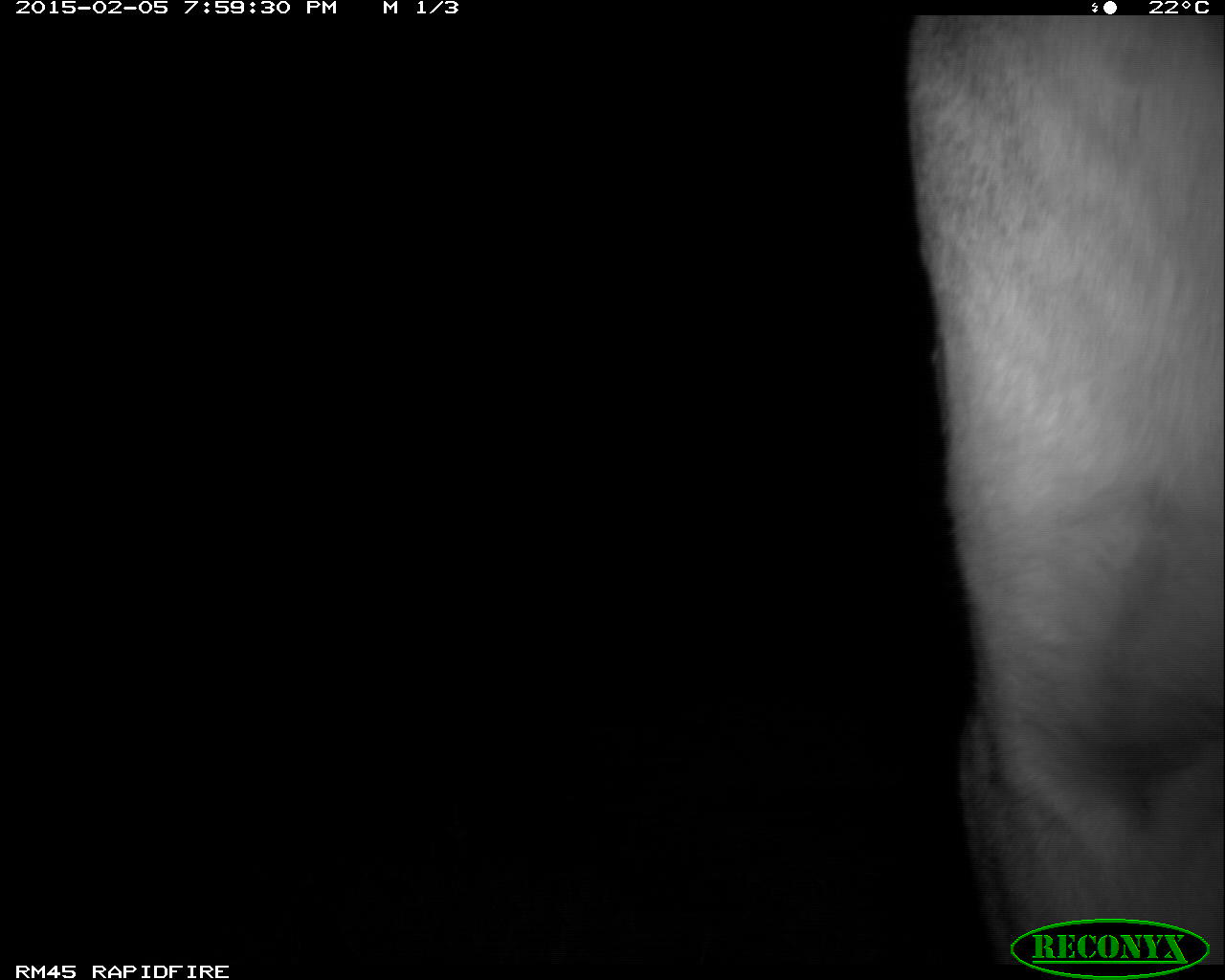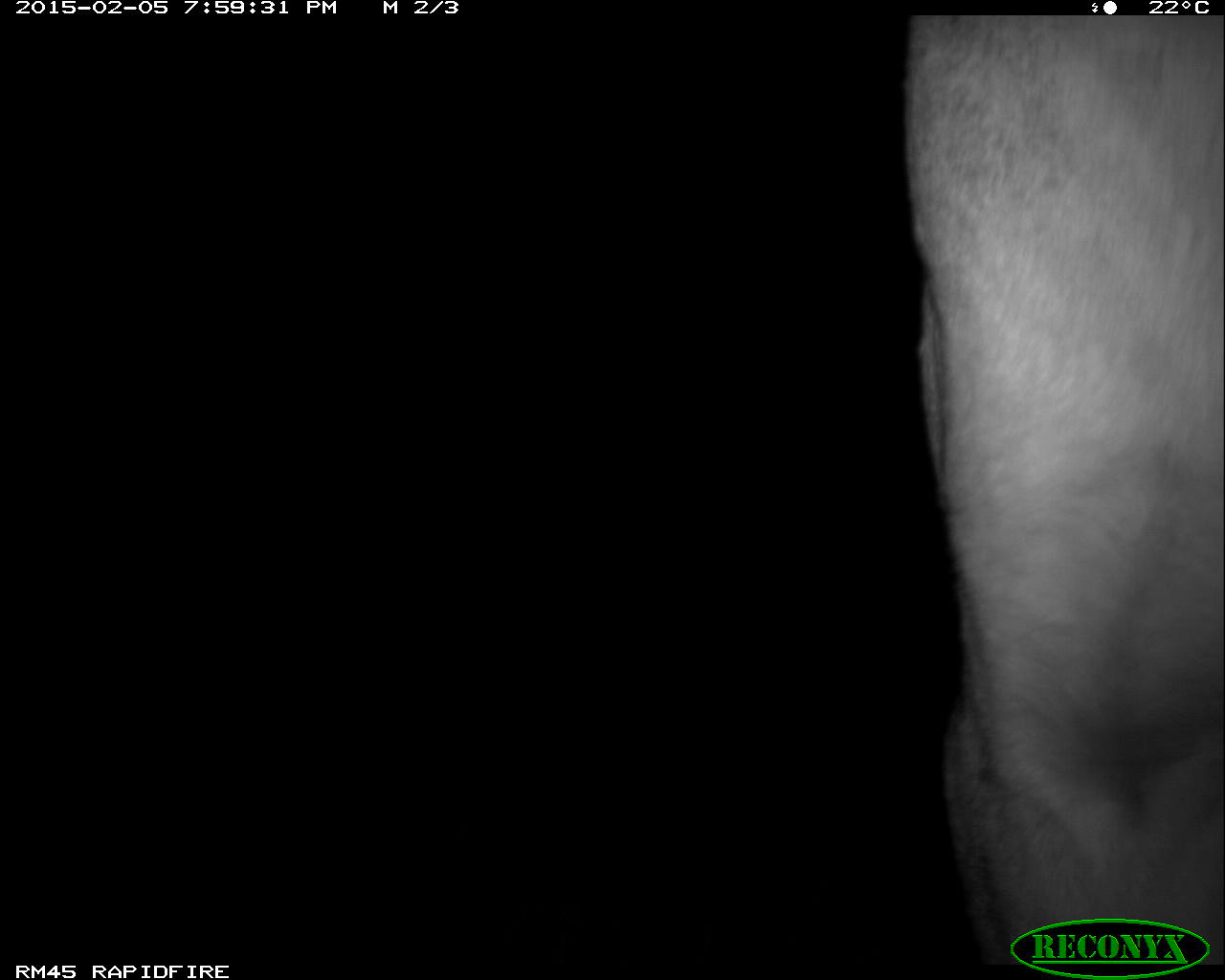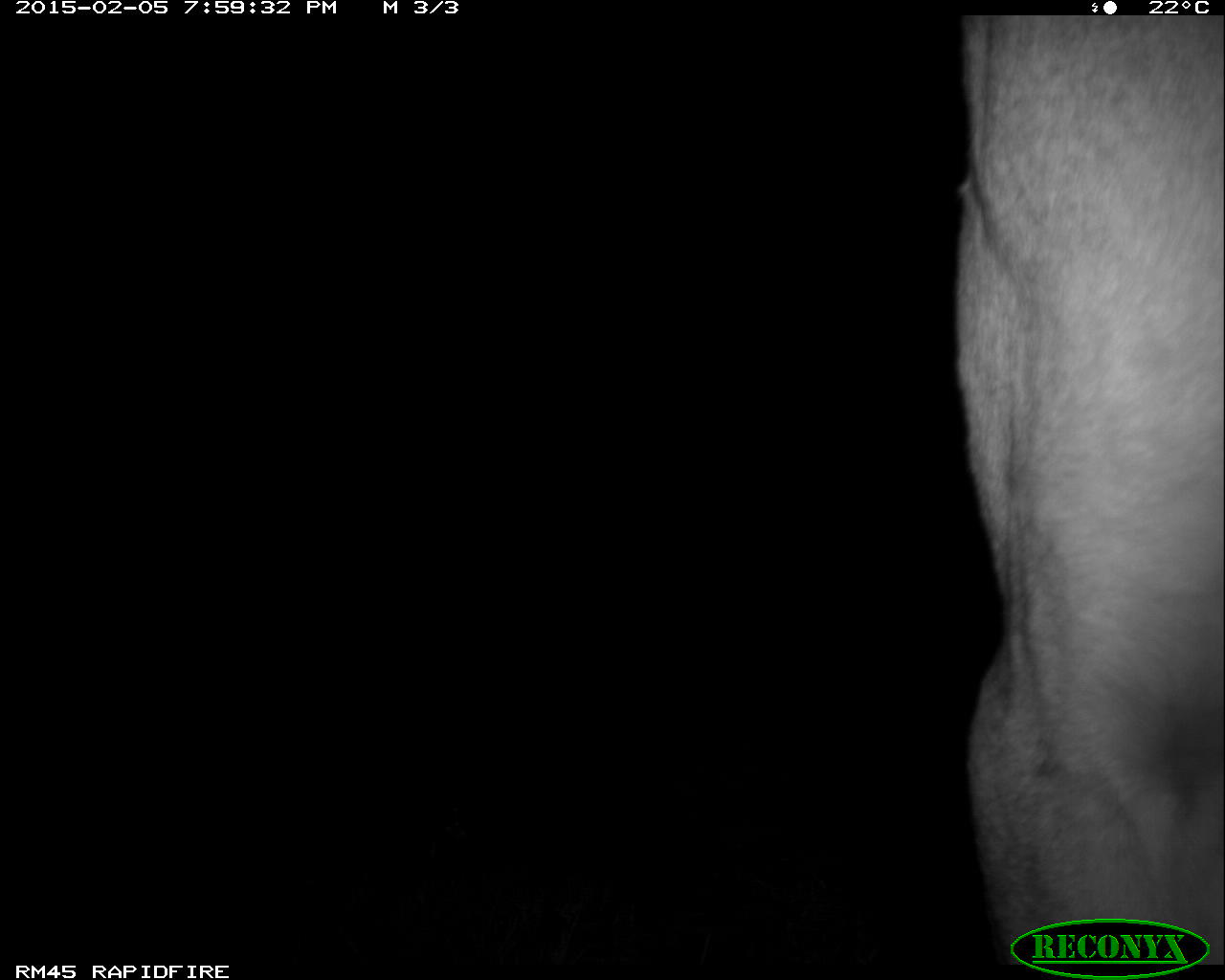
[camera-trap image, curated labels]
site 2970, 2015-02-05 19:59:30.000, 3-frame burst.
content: unidentified animal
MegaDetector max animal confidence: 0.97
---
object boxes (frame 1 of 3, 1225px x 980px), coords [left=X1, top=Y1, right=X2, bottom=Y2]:
unidentifiable: [left=906, top=15, right=1225, bottom=977]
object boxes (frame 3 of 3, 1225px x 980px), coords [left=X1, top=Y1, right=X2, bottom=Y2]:
unidentifiable: [left=948, top=15, right=1225, bottom=980]